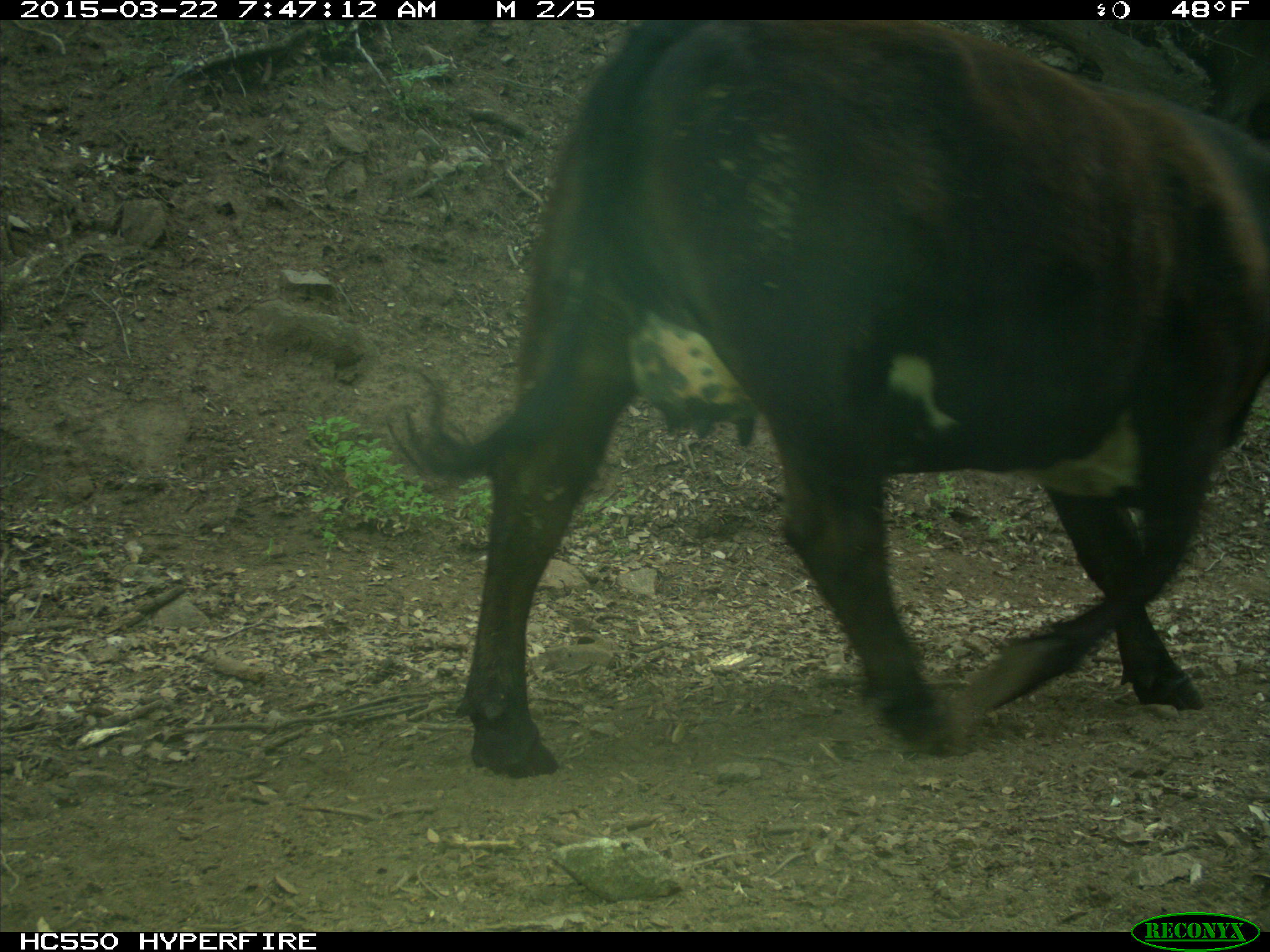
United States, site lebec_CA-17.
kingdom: Animalia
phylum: Chordata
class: Mammalia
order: Artiodactyla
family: Bovidae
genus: Bos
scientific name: Bos taurus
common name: domestic cow